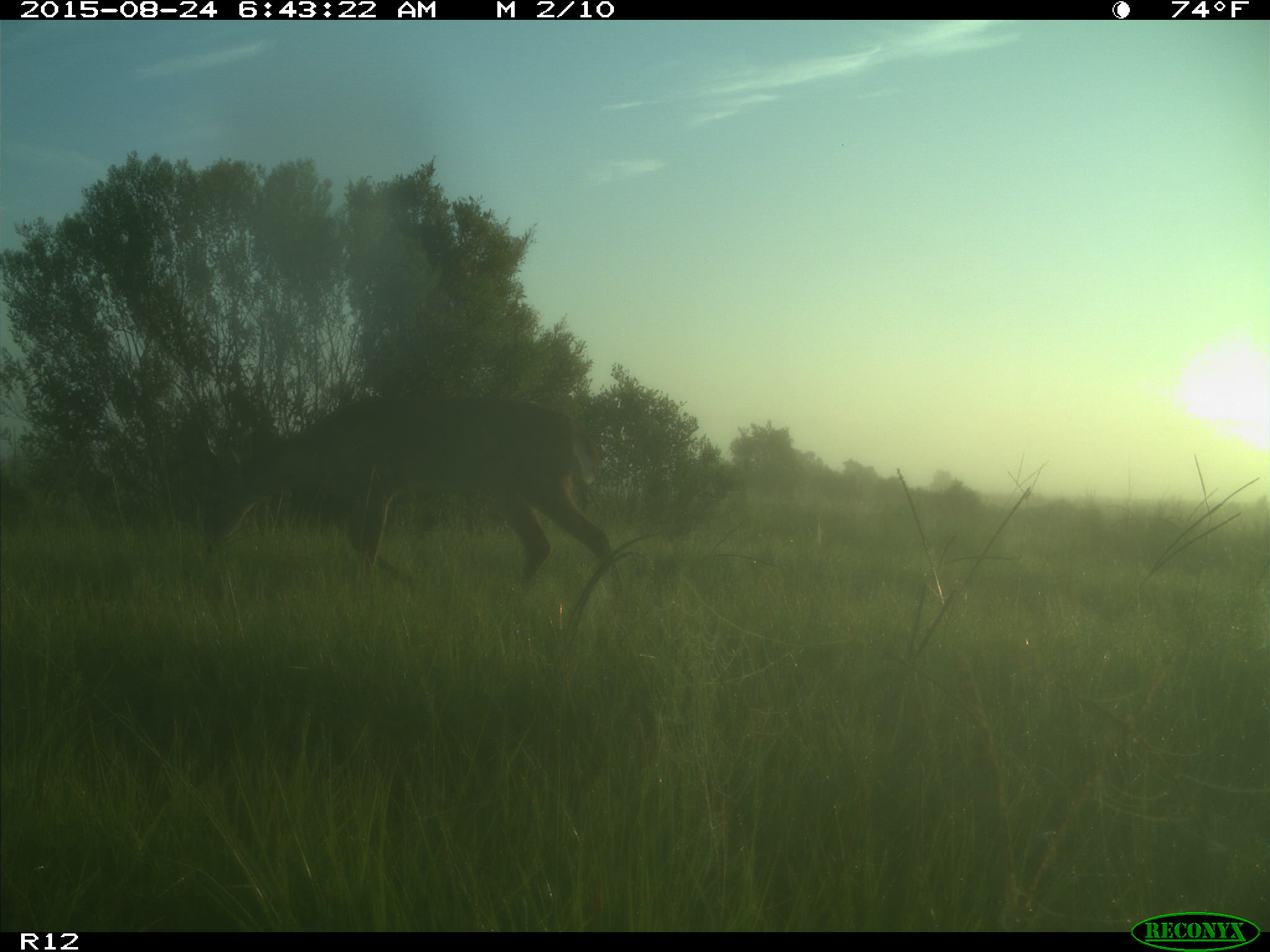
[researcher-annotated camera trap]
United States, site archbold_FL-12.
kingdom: Animalia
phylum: Chordata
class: Mammalia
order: Artiodactyla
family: Cervidae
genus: Odocoileus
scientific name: Odocoileus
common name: deer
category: unidentified deer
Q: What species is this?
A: Unidentified deer (deer) (Odocoileus).